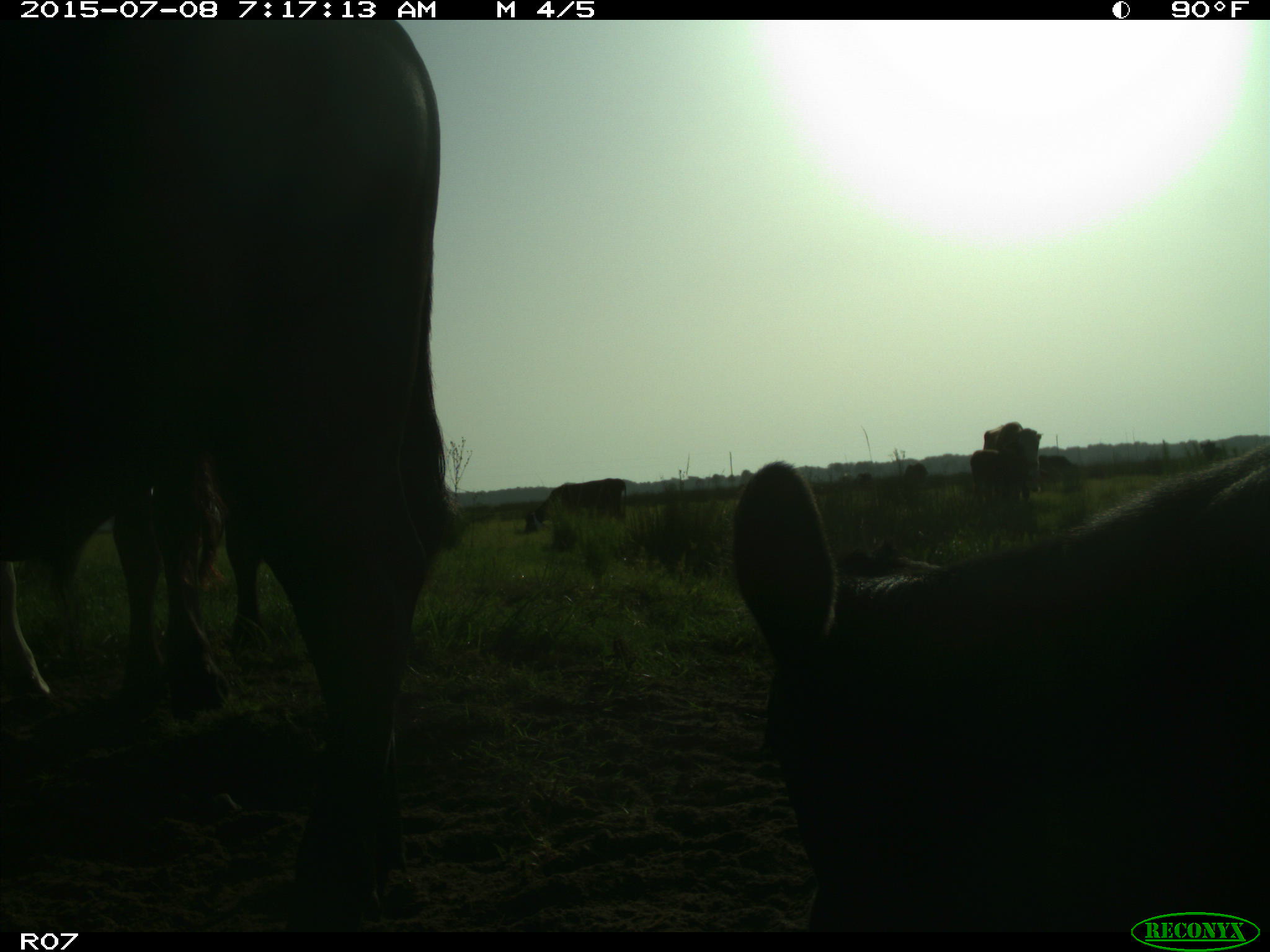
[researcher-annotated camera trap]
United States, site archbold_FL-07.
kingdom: Animalia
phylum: Chordata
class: Mammalia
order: Artiodactyla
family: Bovidae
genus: Bos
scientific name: Bos taurus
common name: domestic cow